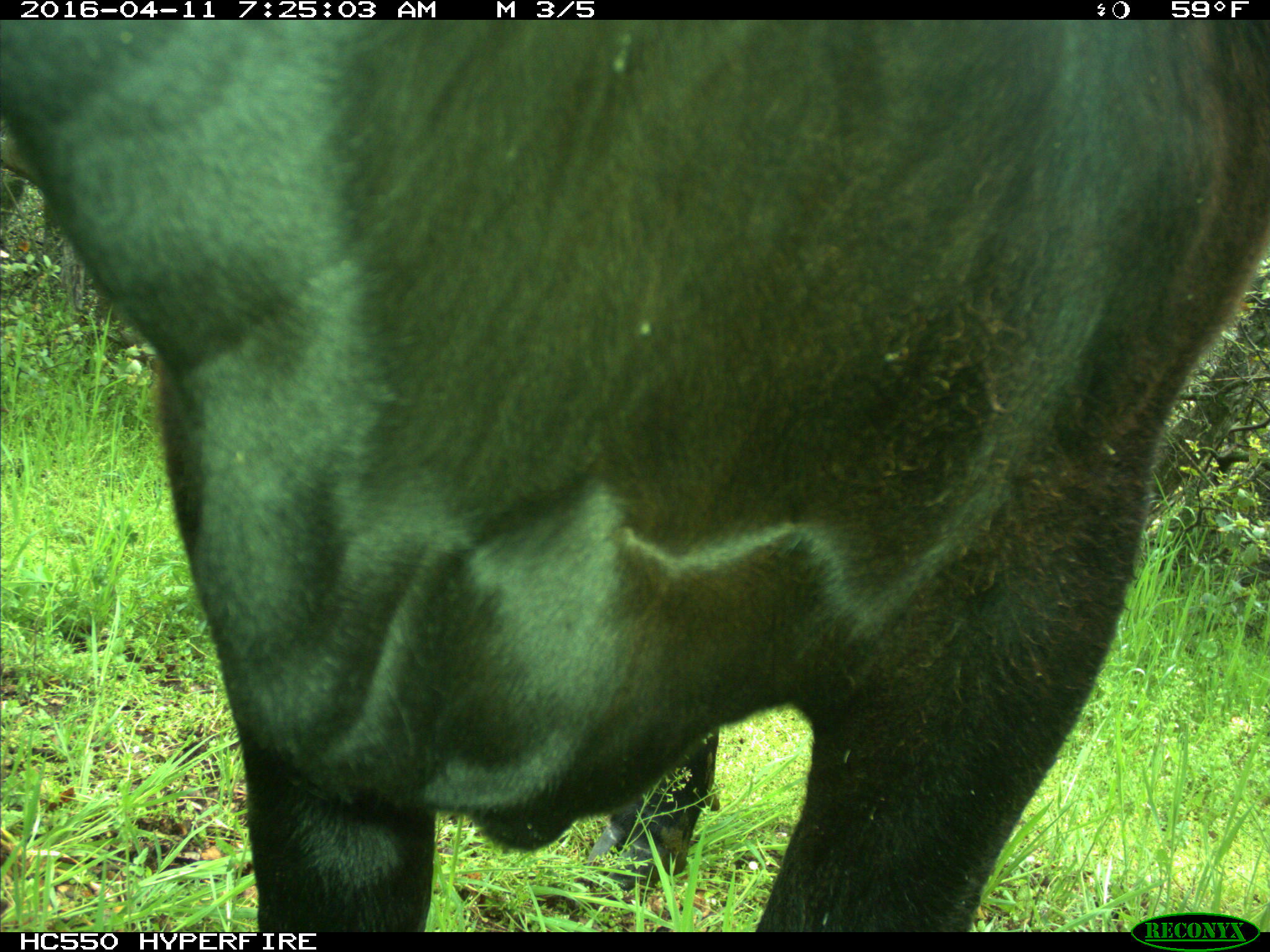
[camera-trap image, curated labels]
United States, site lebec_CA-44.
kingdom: Animalia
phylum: Chordata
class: Mammalia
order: Artiodactyla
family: Bovidae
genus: Bos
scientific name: Bos taurus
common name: domestic cow